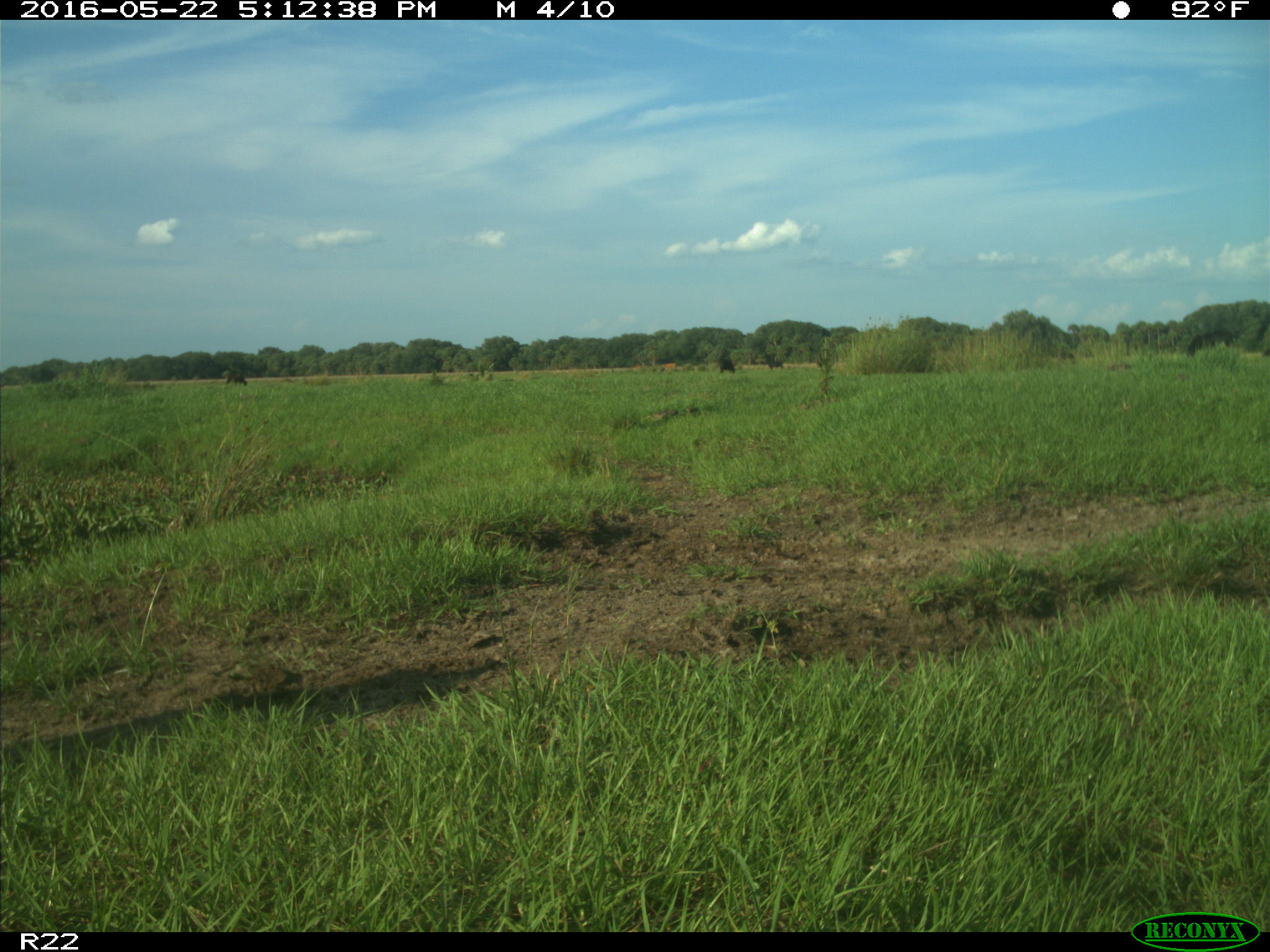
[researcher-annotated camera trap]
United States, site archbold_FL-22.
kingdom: Animalia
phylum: Chordata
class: Mammalia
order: Artiodactyla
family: Bovidae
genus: Bos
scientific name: Bos taurus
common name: domestic cow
Bos taurus (domestic cow).